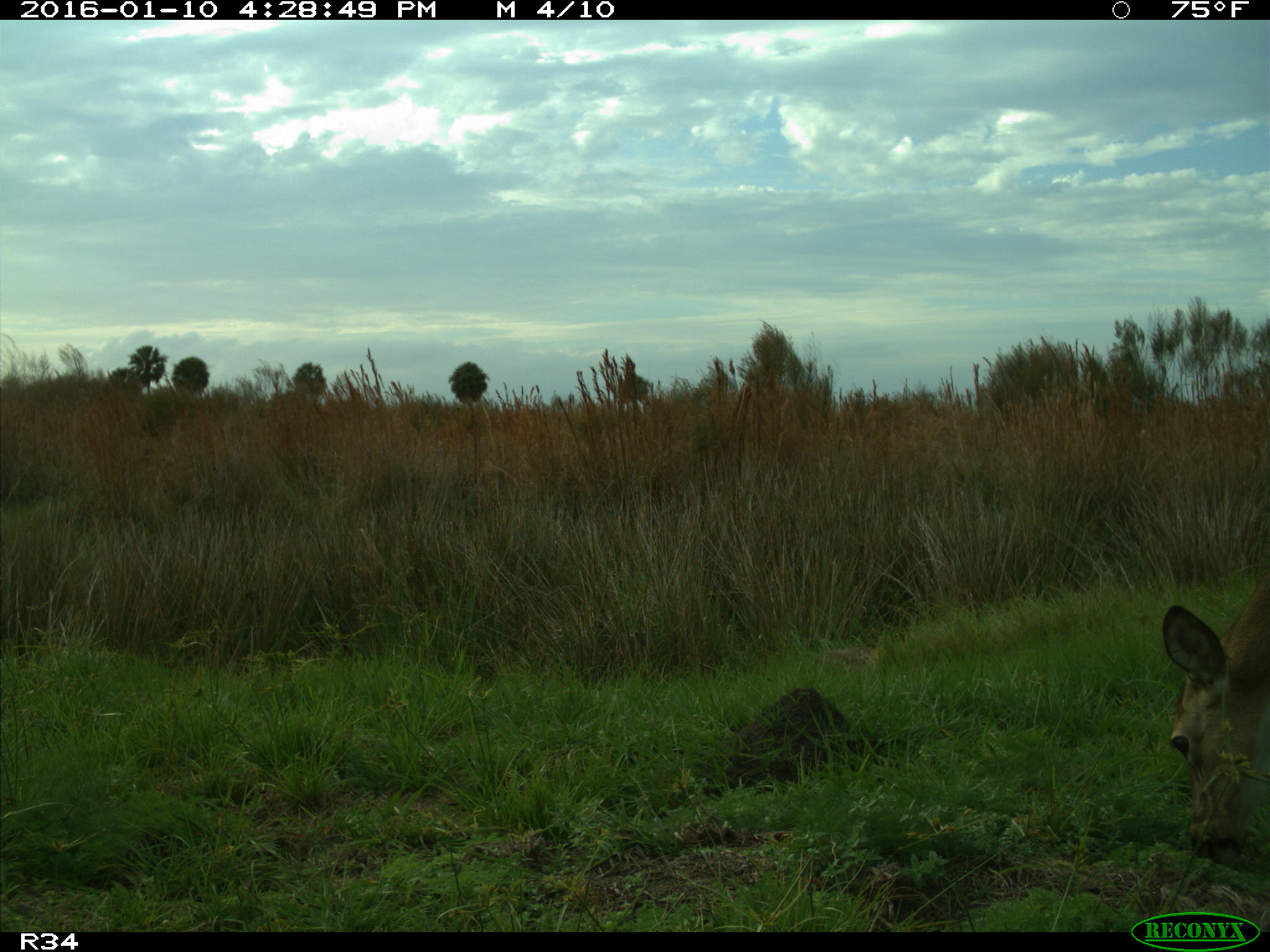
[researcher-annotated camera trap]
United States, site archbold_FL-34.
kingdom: Animalia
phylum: Chordata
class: Mammalia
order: Artiodactyla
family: Cervidae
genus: Odocoileus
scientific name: Odocoileus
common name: deer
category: unidentified deer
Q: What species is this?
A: Unidentified deer (deer) (Odocoileus).